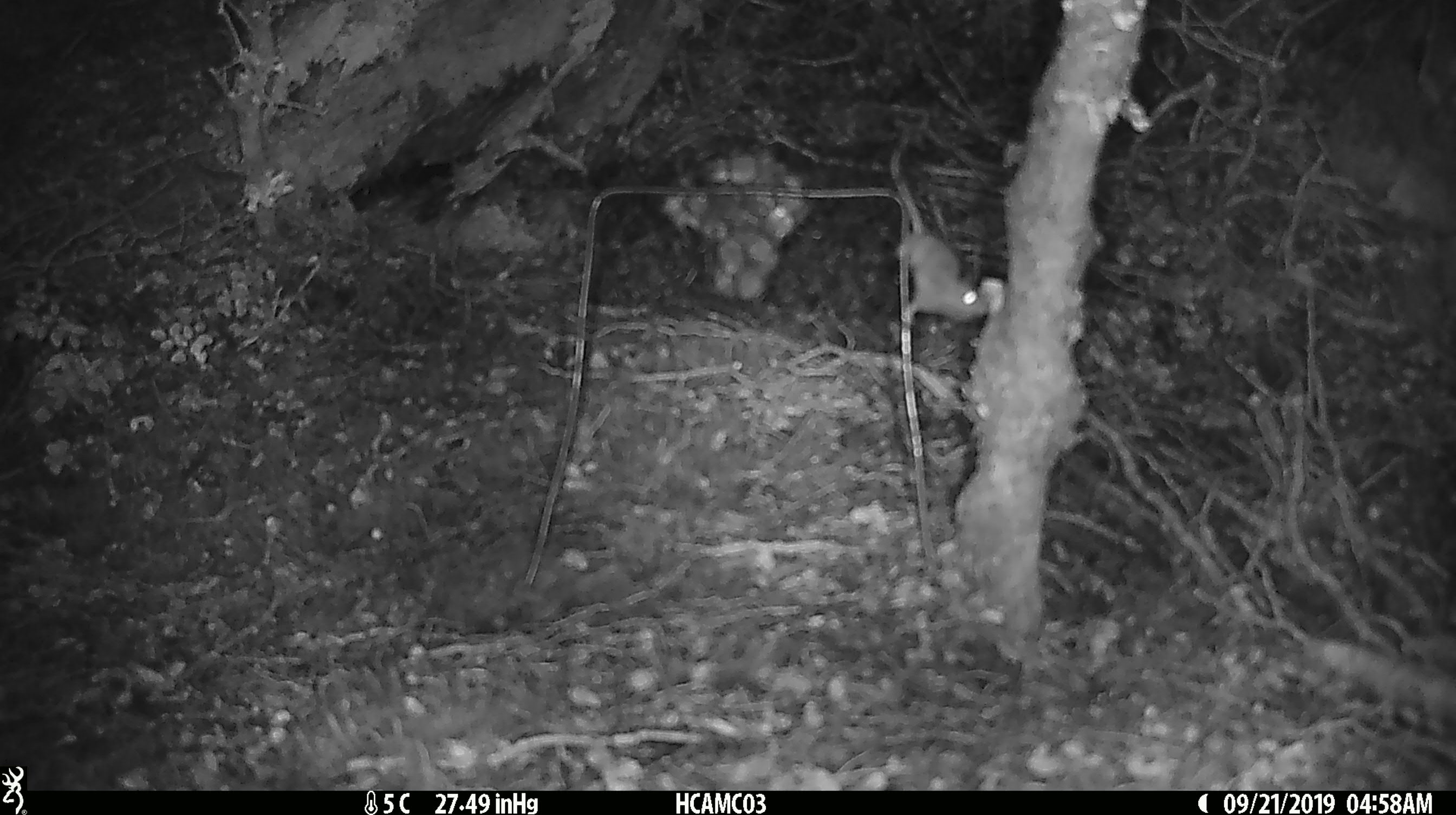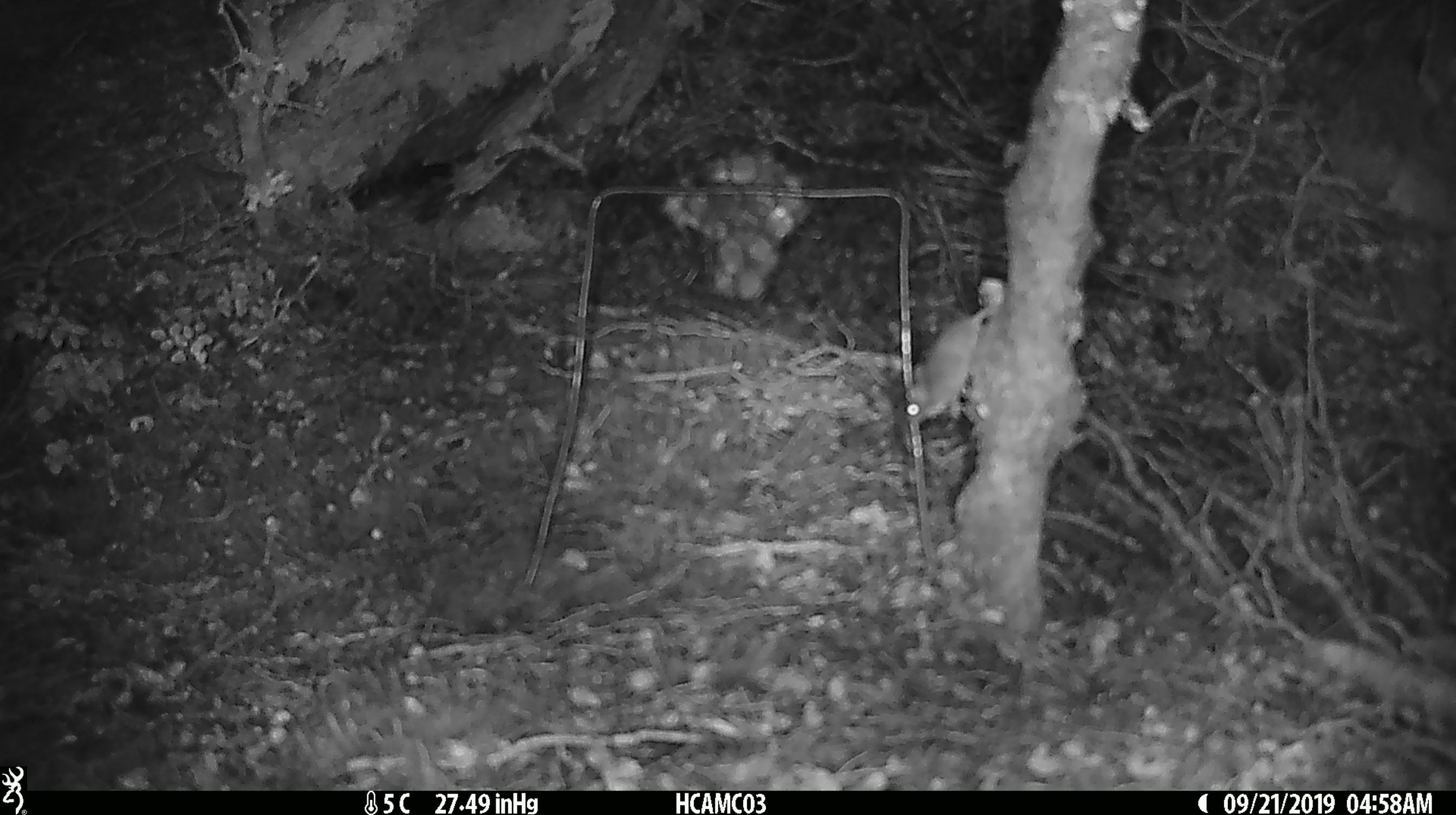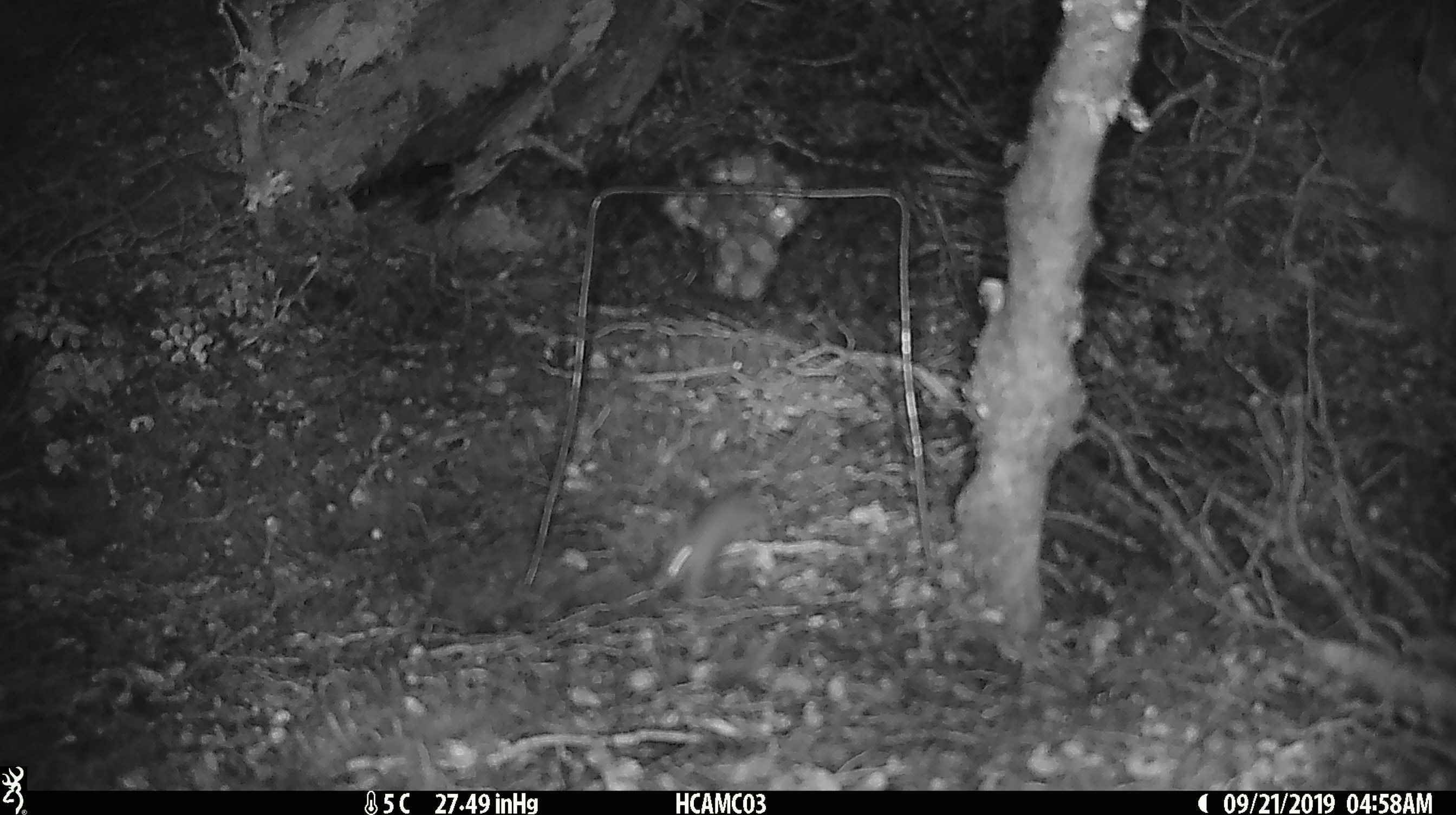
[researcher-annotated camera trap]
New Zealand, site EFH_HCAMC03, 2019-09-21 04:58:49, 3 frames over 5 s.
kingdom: Animalia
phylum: Chordata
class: Mammalia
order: Rodentia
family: Muridae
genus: Mus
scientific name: Mus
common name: mouse